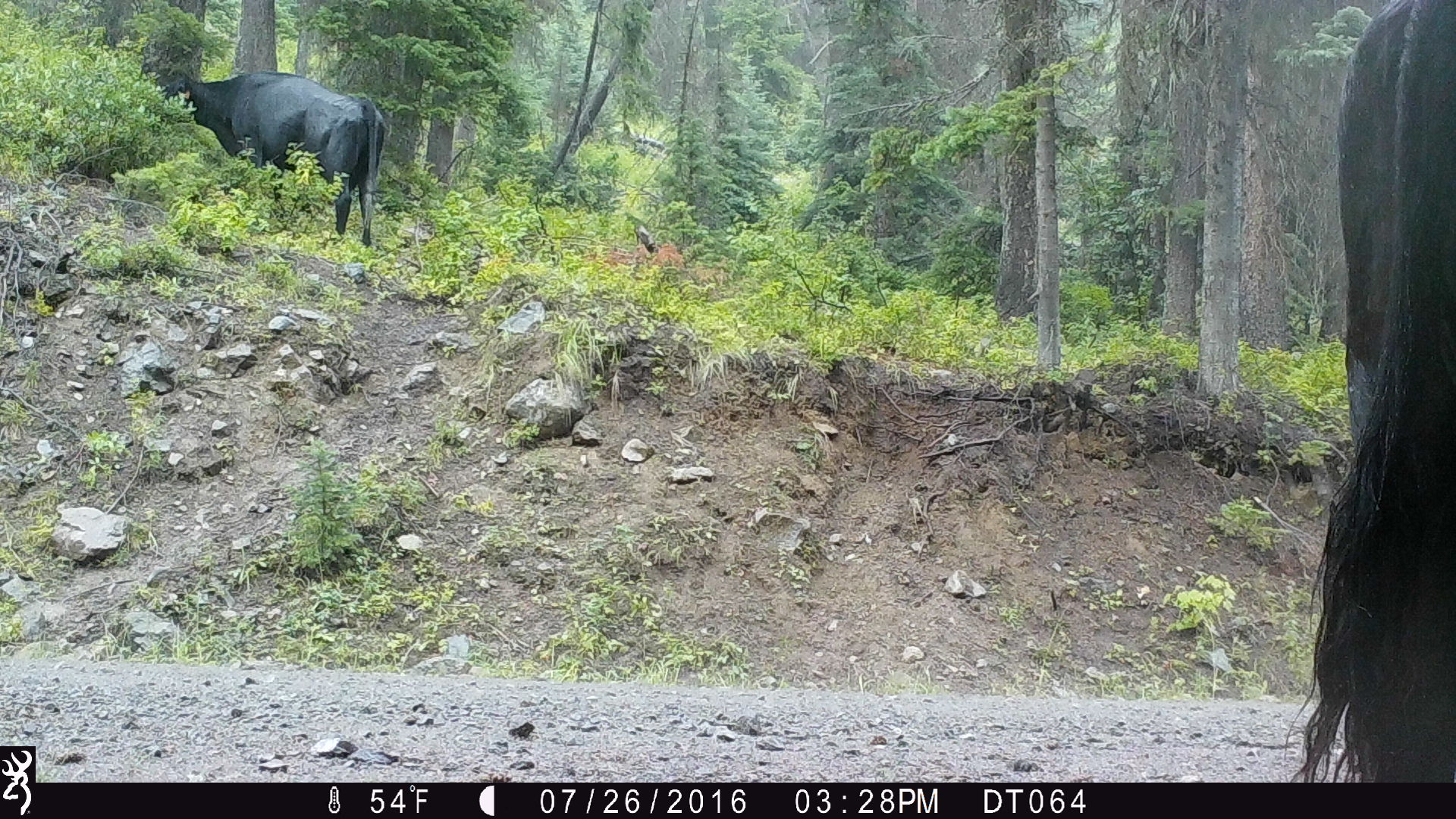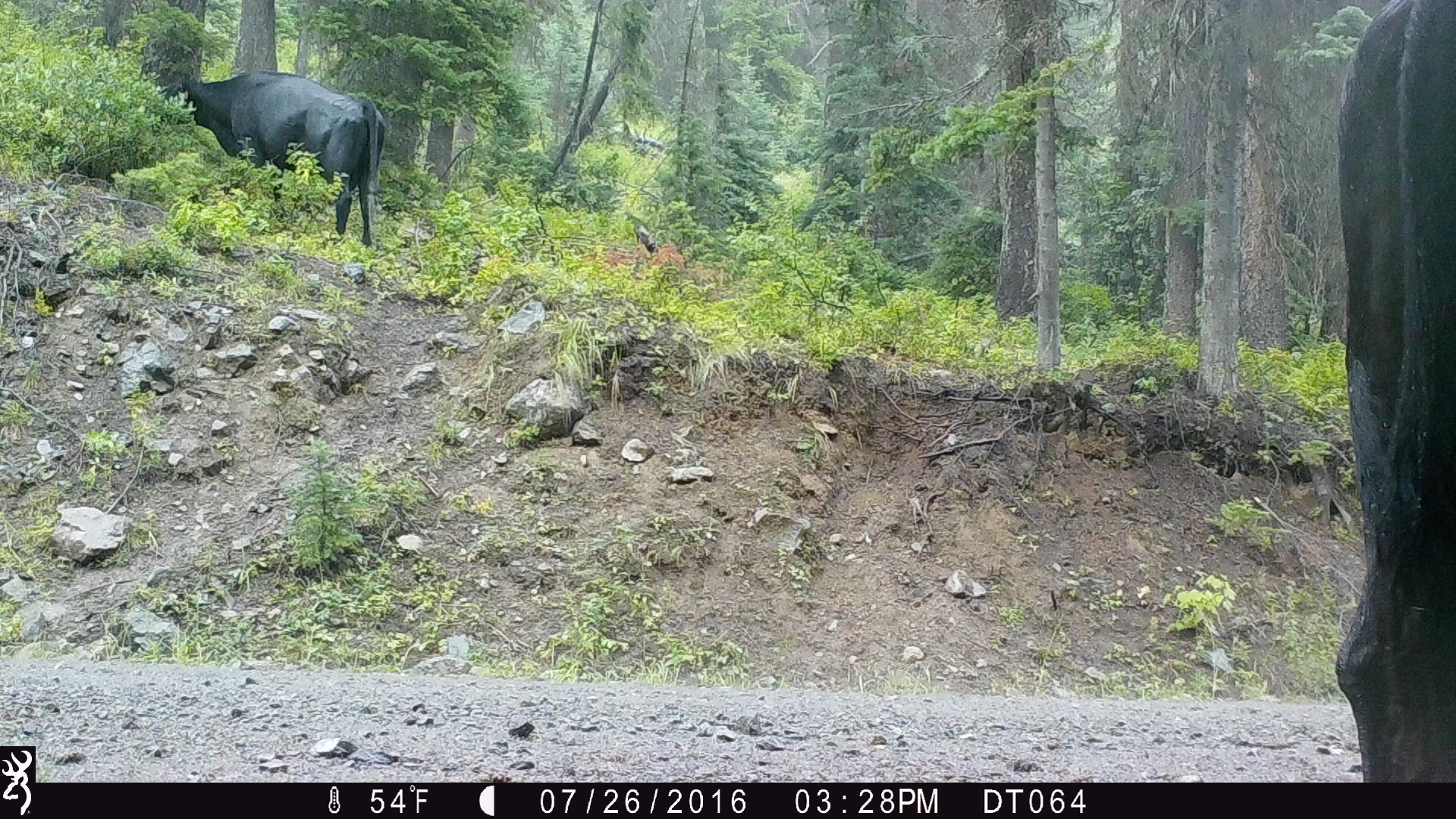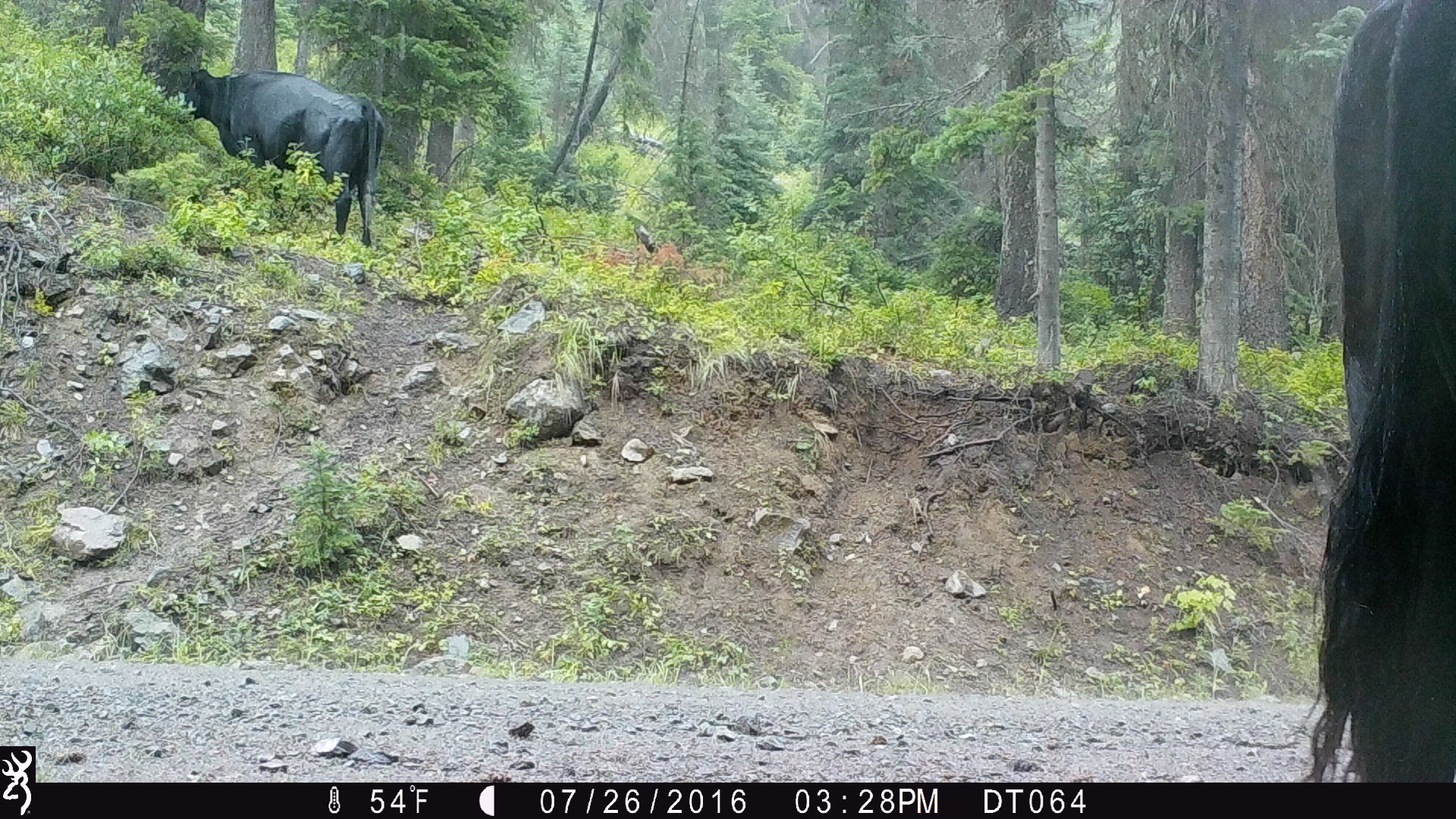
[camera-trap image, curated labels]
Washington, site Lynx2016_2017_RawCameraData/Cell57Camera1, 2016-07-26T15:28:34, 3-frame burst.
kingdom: Animalia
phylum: Chordata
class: Mammalia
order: Artiodactyla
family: Bovidae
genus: Bos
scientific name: Bos taurus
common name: domestic cattle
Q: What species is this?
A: Domestic cattle (Bos taurus).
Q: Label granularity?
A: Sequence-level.